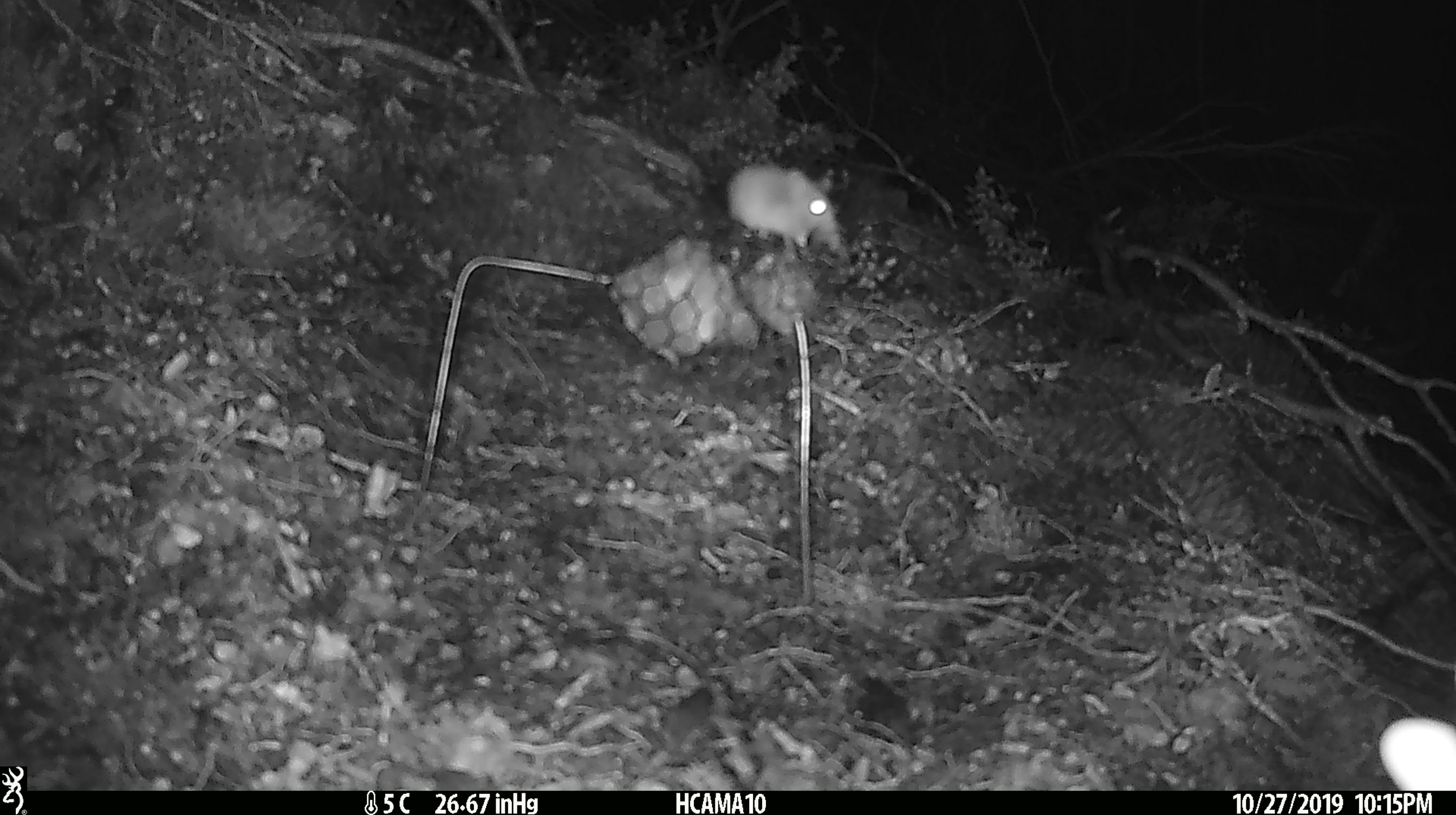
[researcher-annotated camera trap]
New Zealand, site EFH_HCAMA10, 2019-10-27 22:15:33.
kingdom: Animalia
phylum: Chordata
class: Mammalia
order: Rodentia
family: Muridae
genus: Mus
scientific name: Mus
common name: mouse